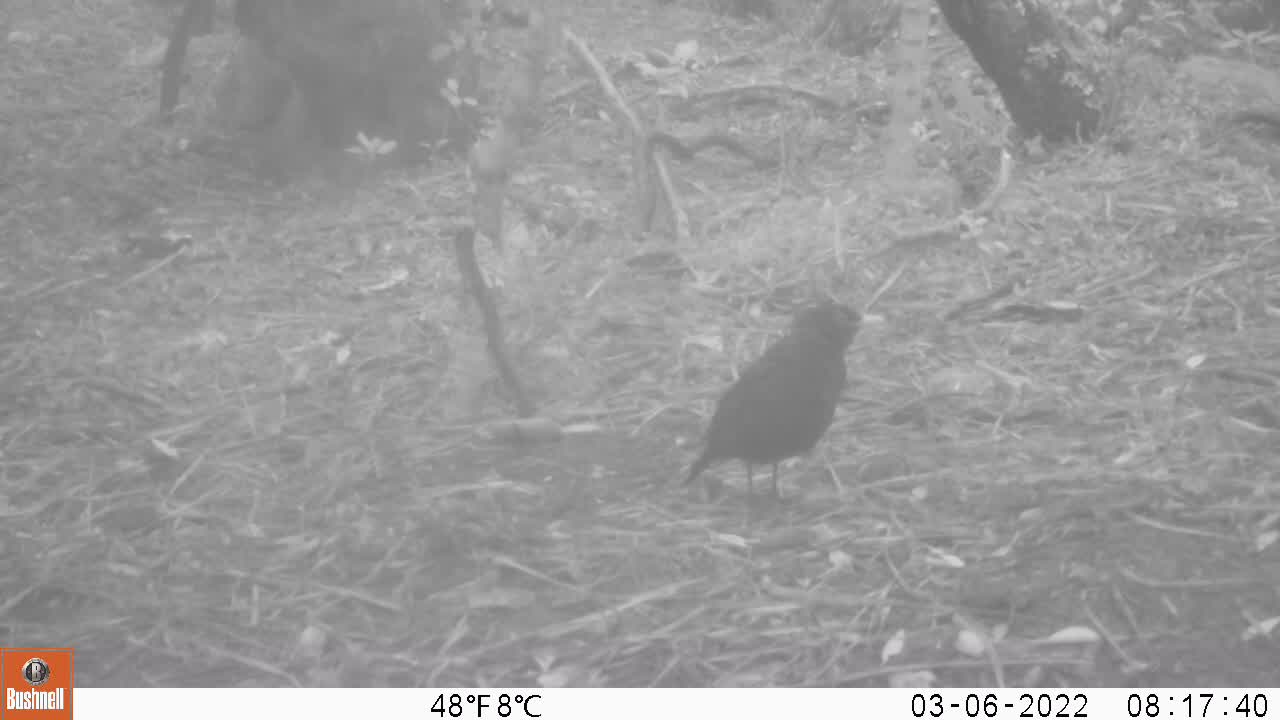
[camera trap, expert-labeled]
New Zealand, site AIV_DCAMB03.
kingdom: Animalia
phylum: Chordata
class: Aves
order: Passeriformes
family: Turdidae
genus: Turdus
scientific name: Turdus merula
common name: eurasian blackbird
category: blackbird